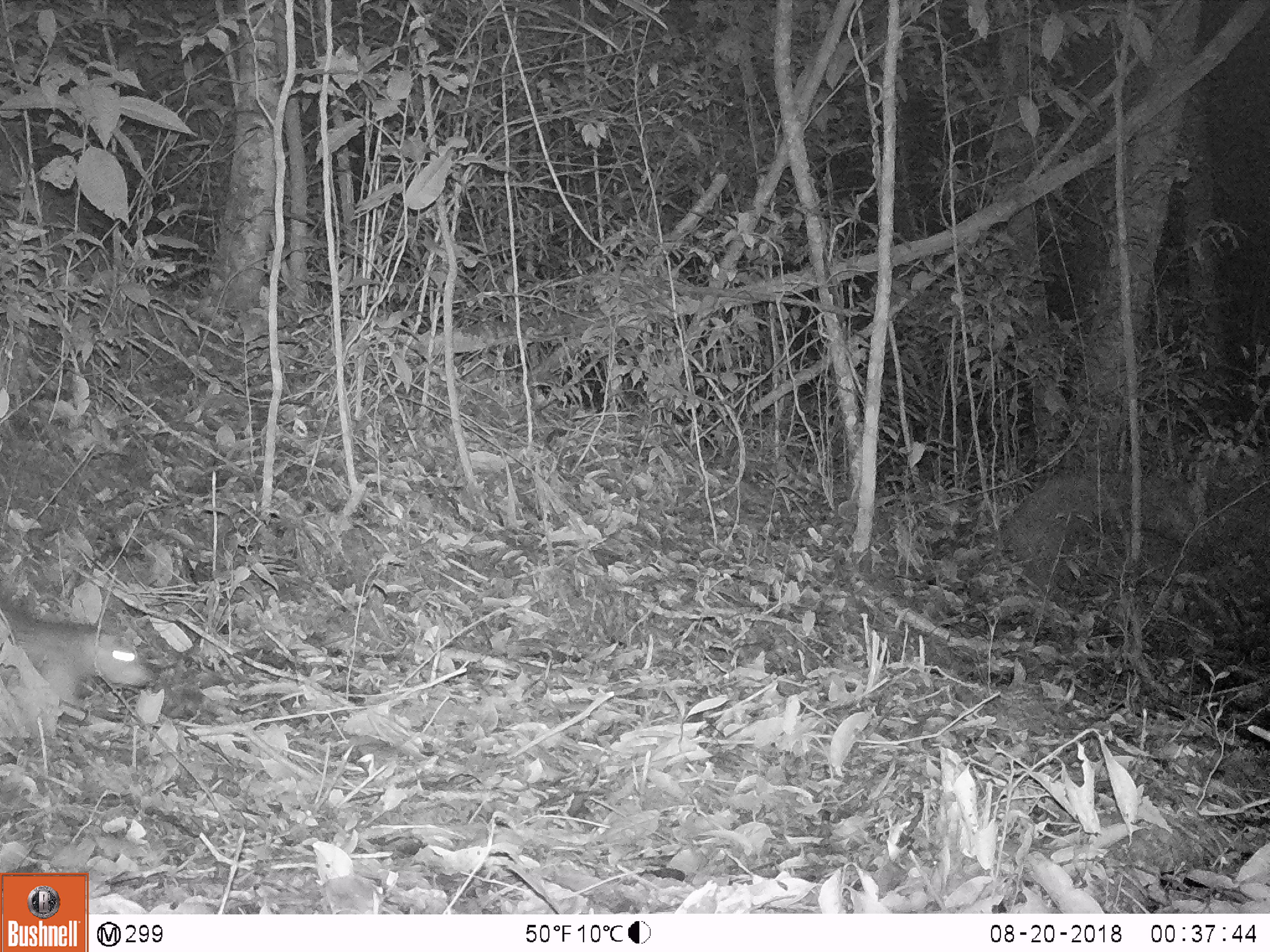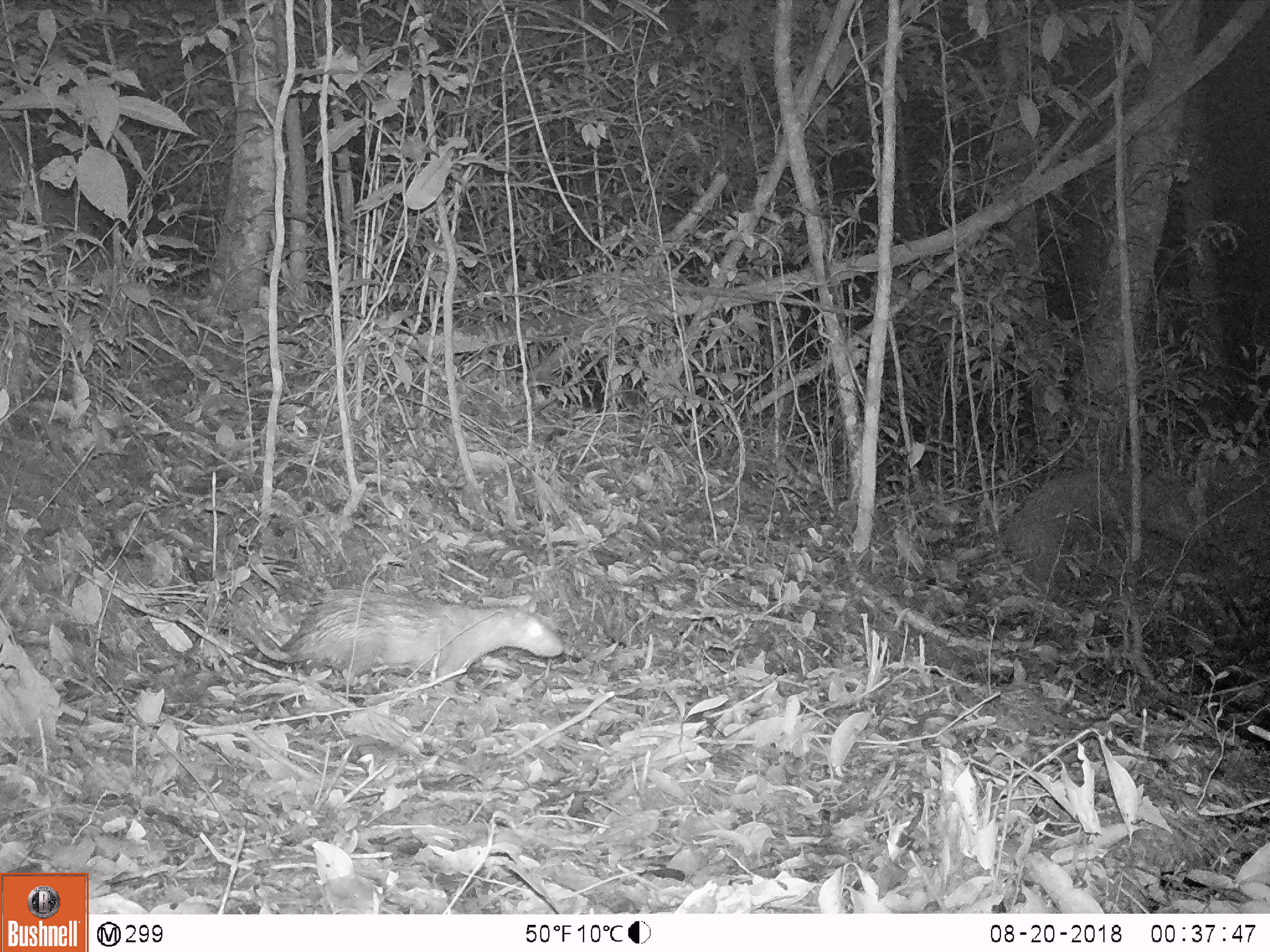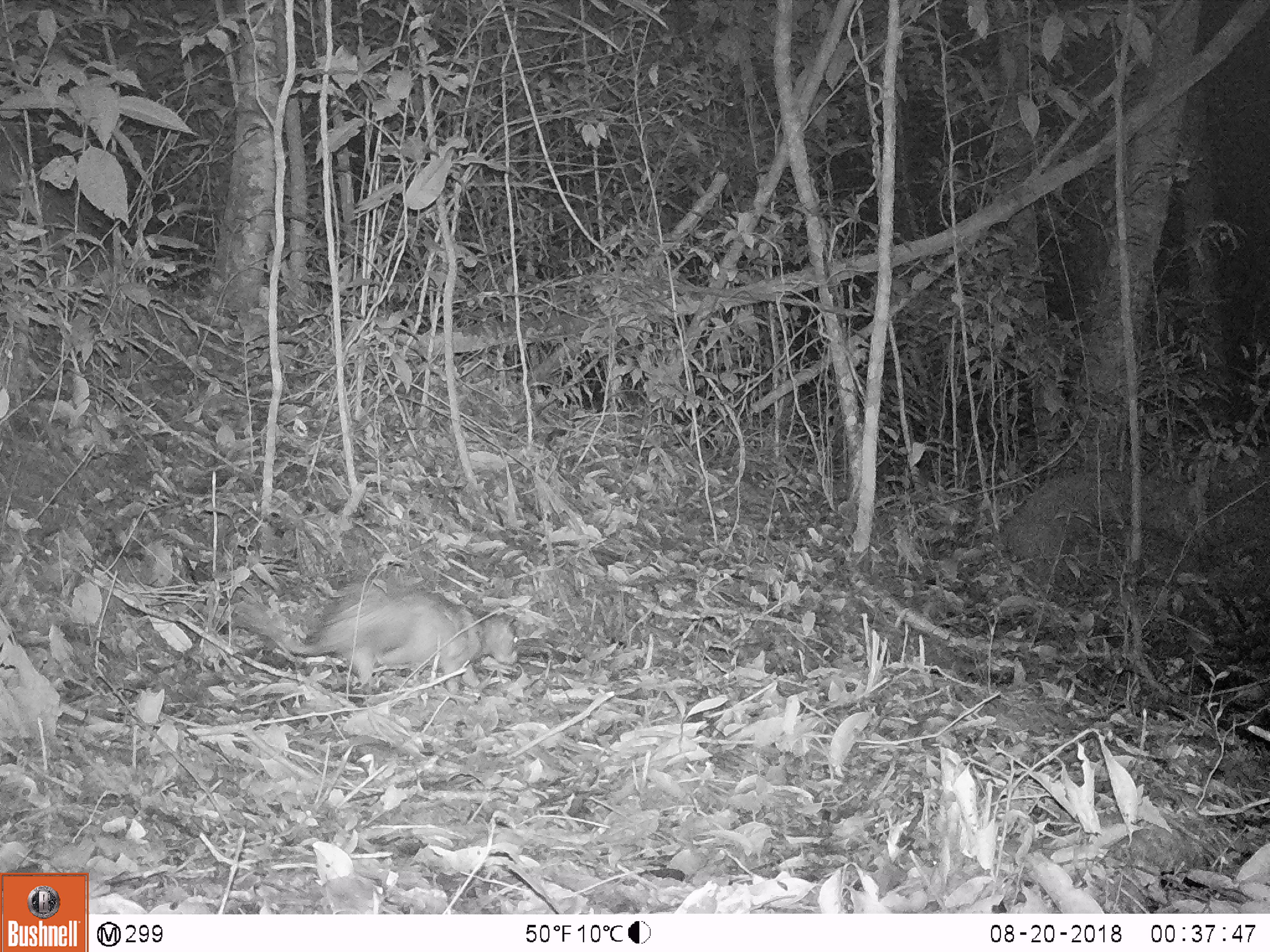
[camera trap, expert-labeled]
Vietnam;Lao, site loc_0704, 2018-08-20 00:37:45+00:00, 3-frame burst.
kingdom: Animalia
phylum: Chordata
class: Mammalia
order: Rodentia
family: Hystricidae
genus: Atherurus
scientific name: Atherurus macrourus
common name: asiatic brush-tailed porcupine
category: asiatic brush tailed porcupine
Asiatic brush tailed porcupine (asiatic brush-tailed porcupine) (Atherurus macrourus). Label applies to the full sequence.